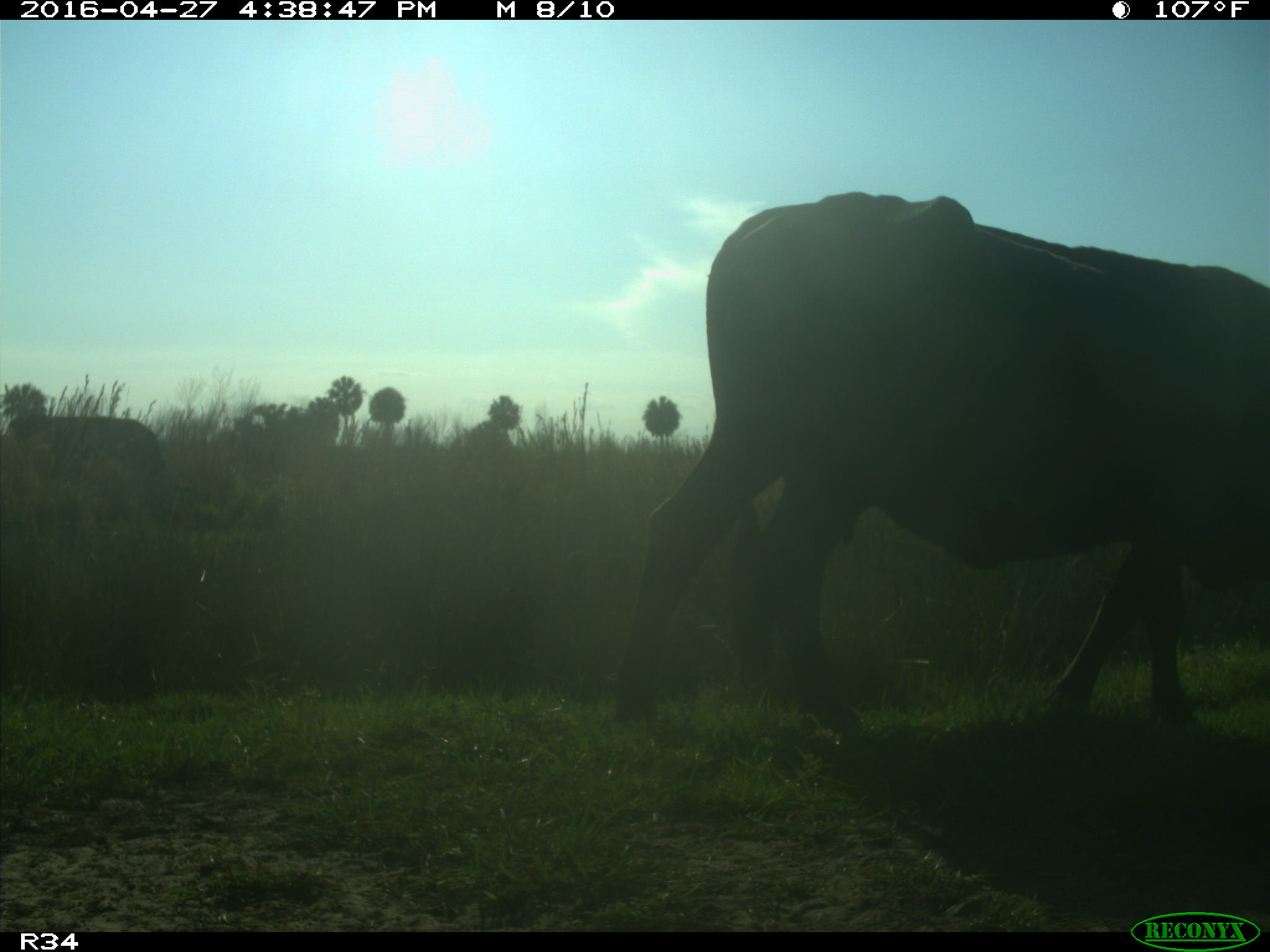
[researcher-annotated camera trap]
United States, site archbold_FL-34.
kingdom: Animalia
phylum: Chordata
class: Mammalia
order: Artiodactyla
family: Bovidae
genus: Bos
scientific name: Bos taurus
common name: domestic cow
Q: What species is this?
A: Bos taurus (domestic cow).